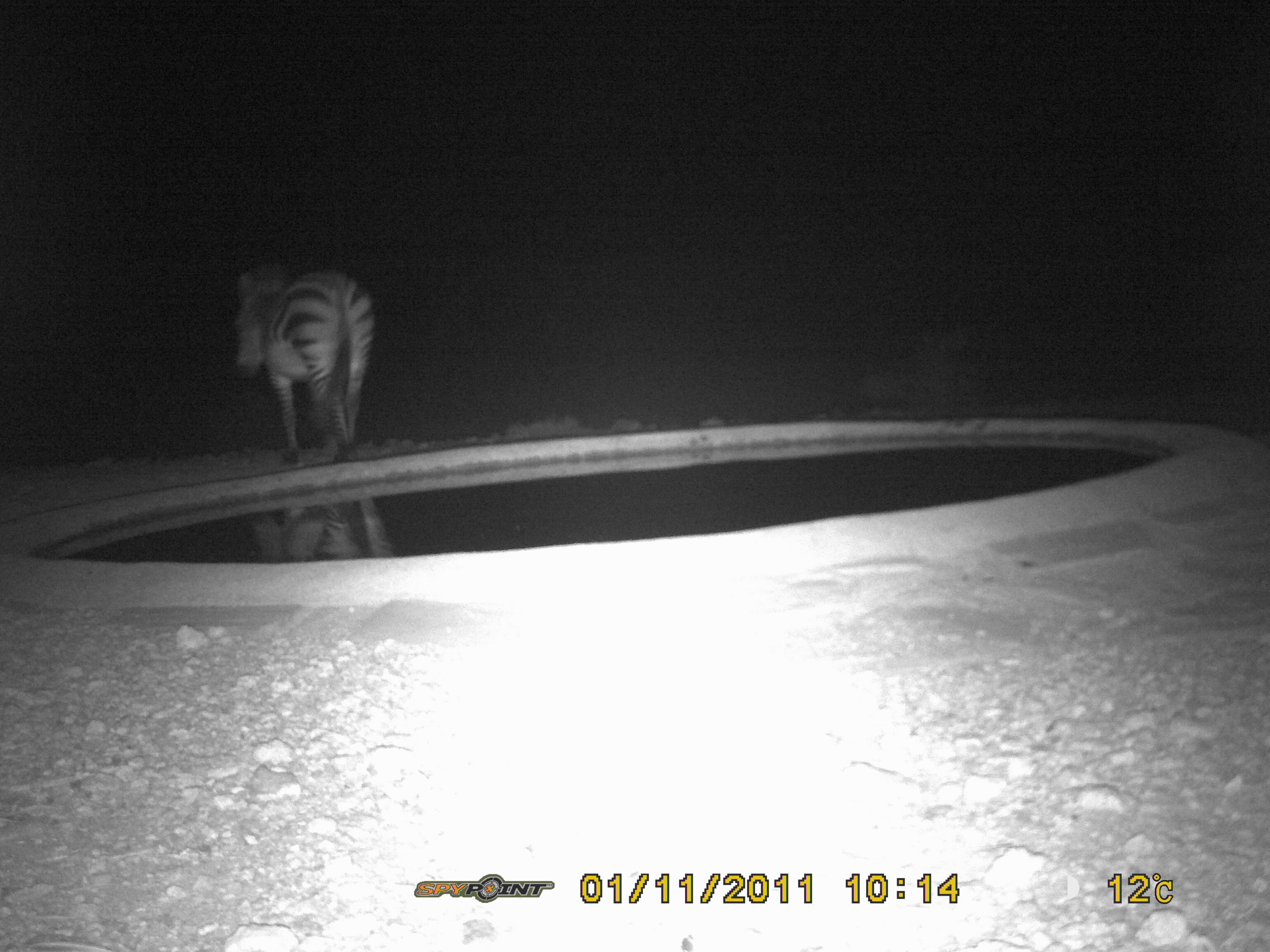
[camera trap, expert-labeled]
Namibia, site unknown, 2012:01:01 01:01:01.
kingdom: Animalia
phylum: Chordata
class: Mammalia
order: Perissodactyla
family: Equidae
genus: Equus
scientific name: Equus zebra hartmannae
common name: hartmann's mountain zebra